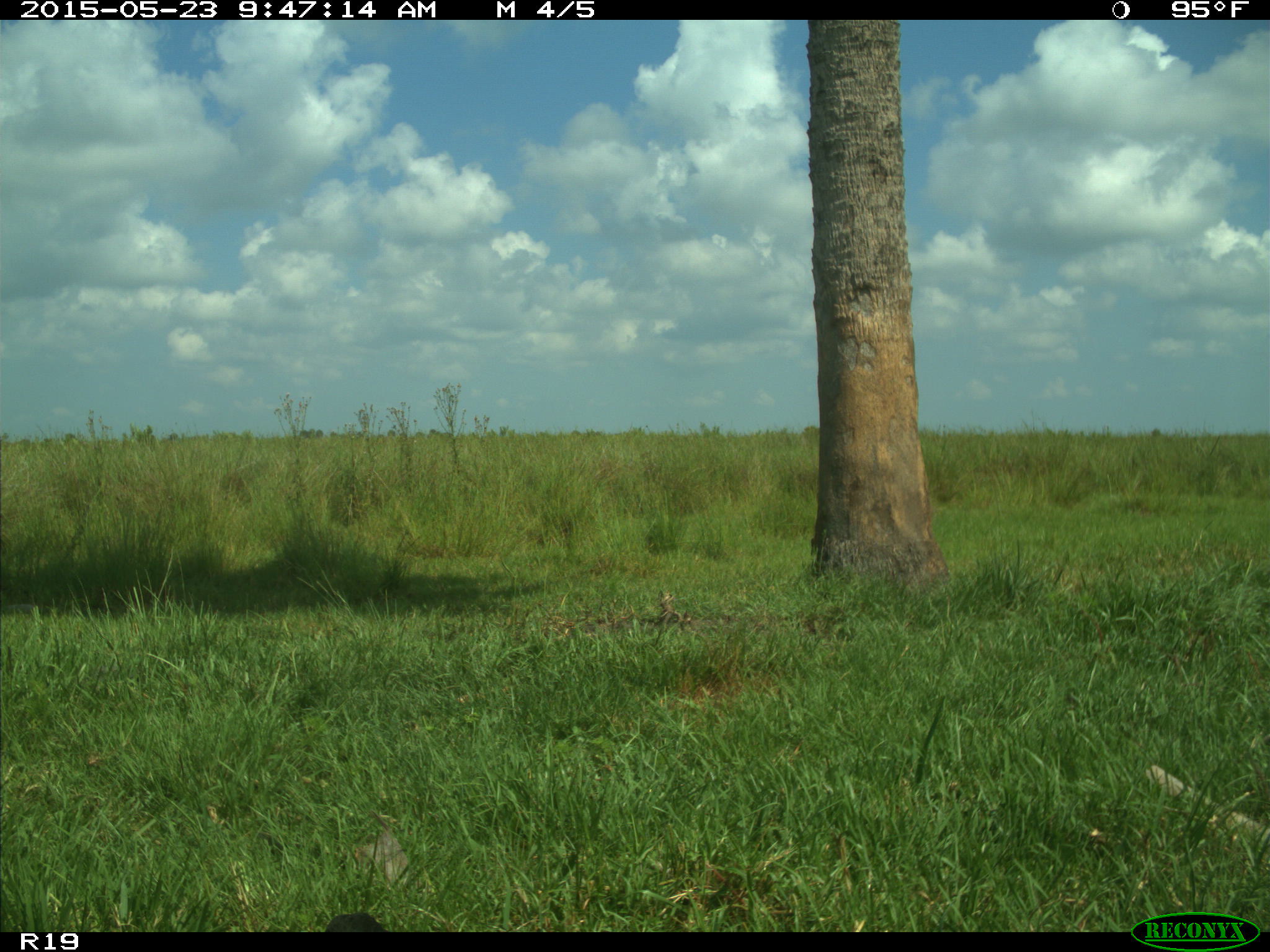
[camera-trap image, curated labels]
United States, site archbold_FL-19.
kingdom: Animalia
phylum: Chordata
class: Aves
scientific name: Aves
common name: birds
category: unidentified bird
Unidentified bird (birds) (Aves).